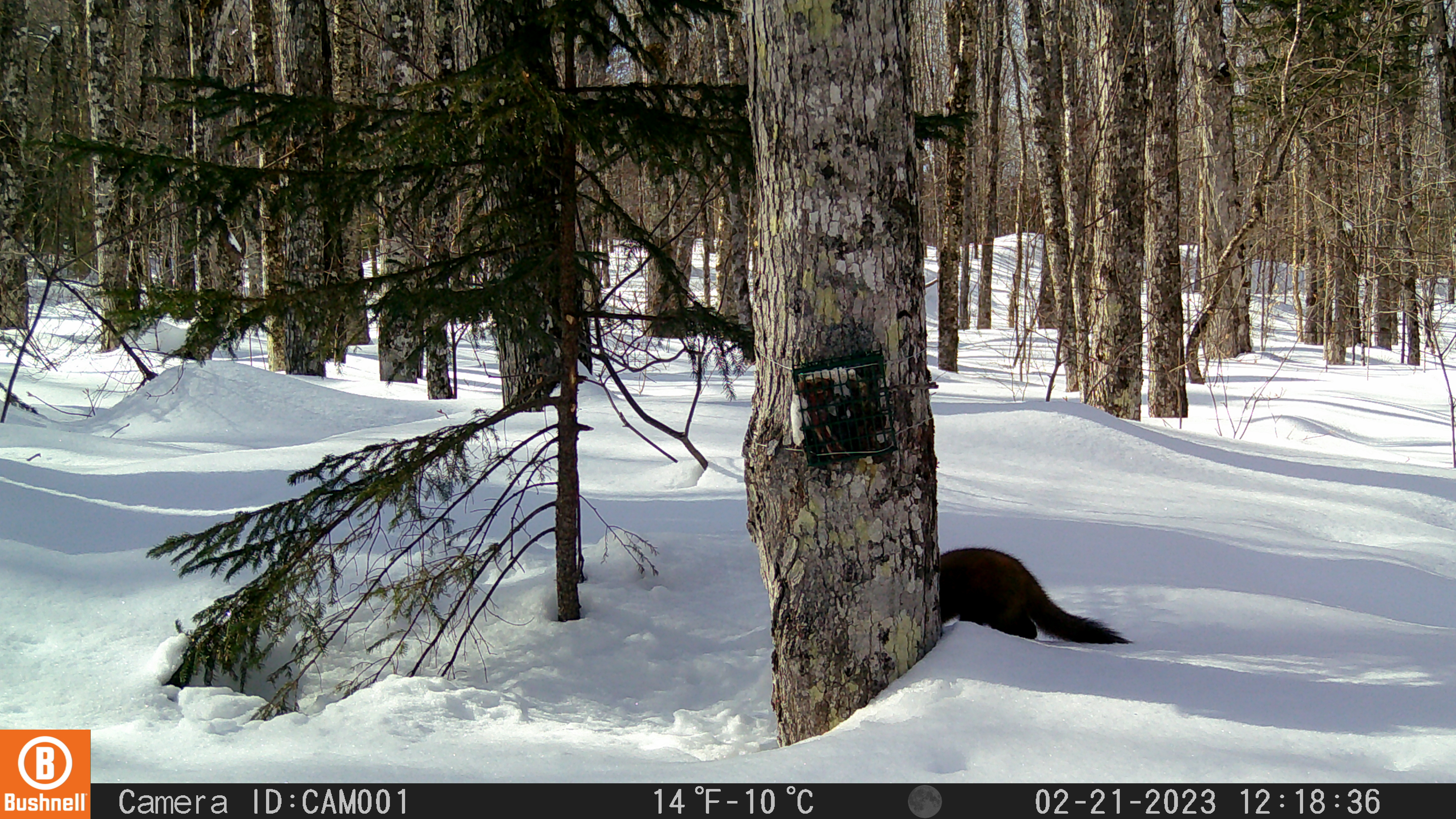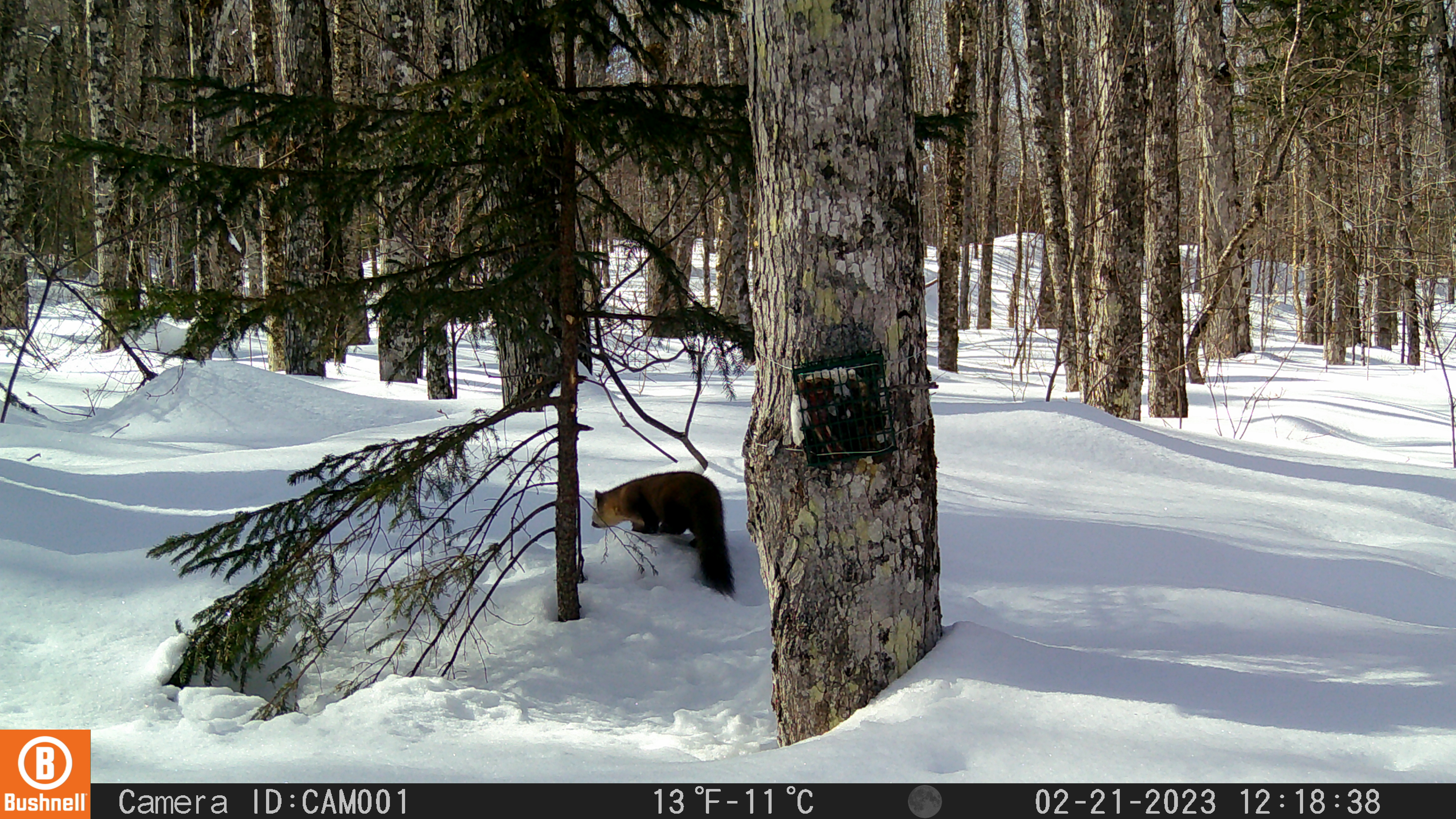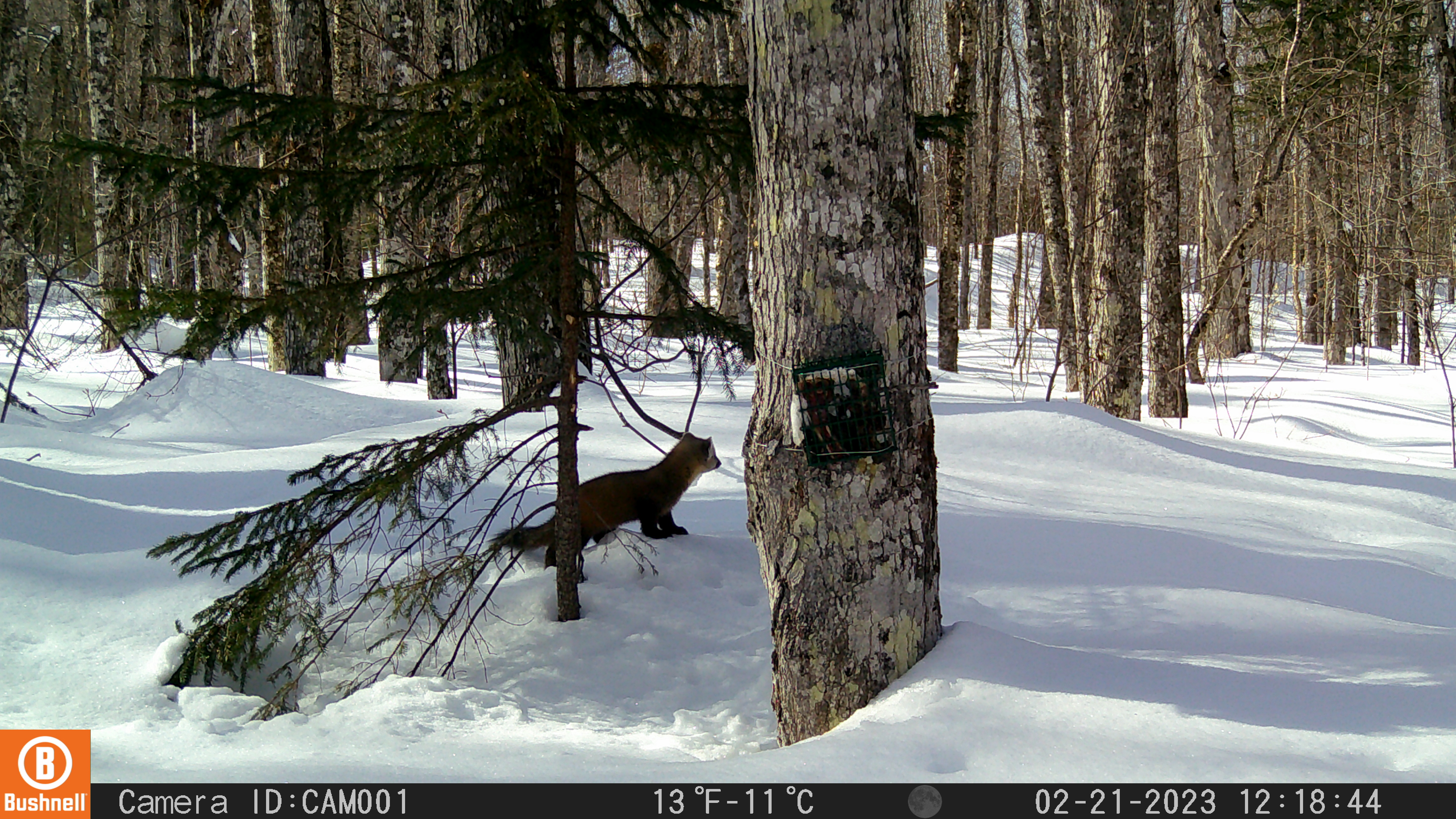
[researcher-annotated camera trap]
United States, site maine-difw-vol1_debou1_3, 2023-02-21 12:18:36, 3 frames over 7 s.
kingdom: Animalia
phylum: Chordata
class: Mammalia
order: Carnivora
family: Mustelidae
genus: Martes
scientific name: Martes americana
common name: american marten